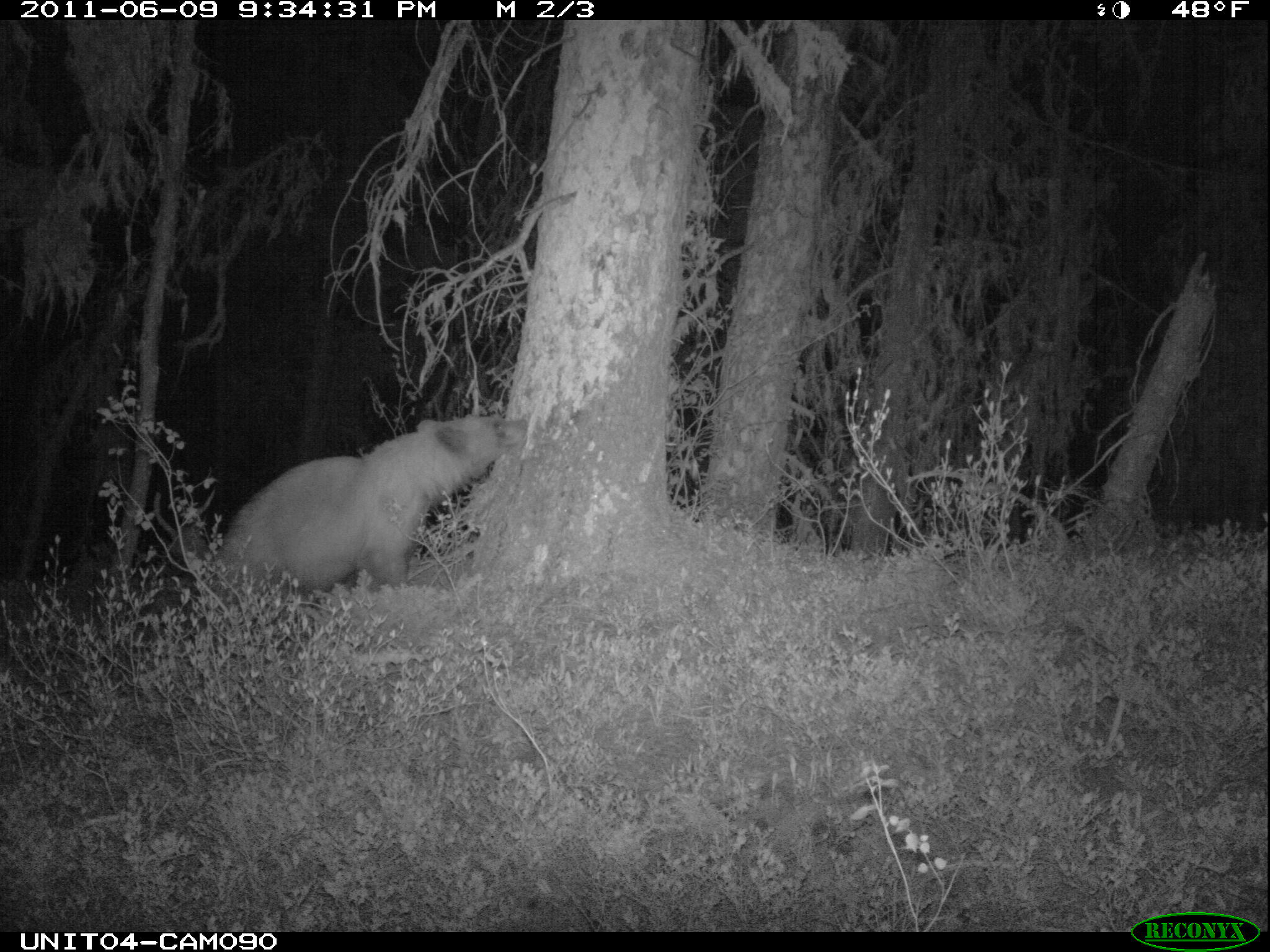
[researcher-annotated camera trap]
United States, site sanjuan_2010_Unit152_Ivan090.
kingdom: Animalia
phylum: Chordata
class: Mammalia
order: Carnivora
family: Ursidae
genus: Ursus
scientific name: Ursus americanus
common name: american black bear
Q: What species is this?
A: Ursus americanus (american black bear).